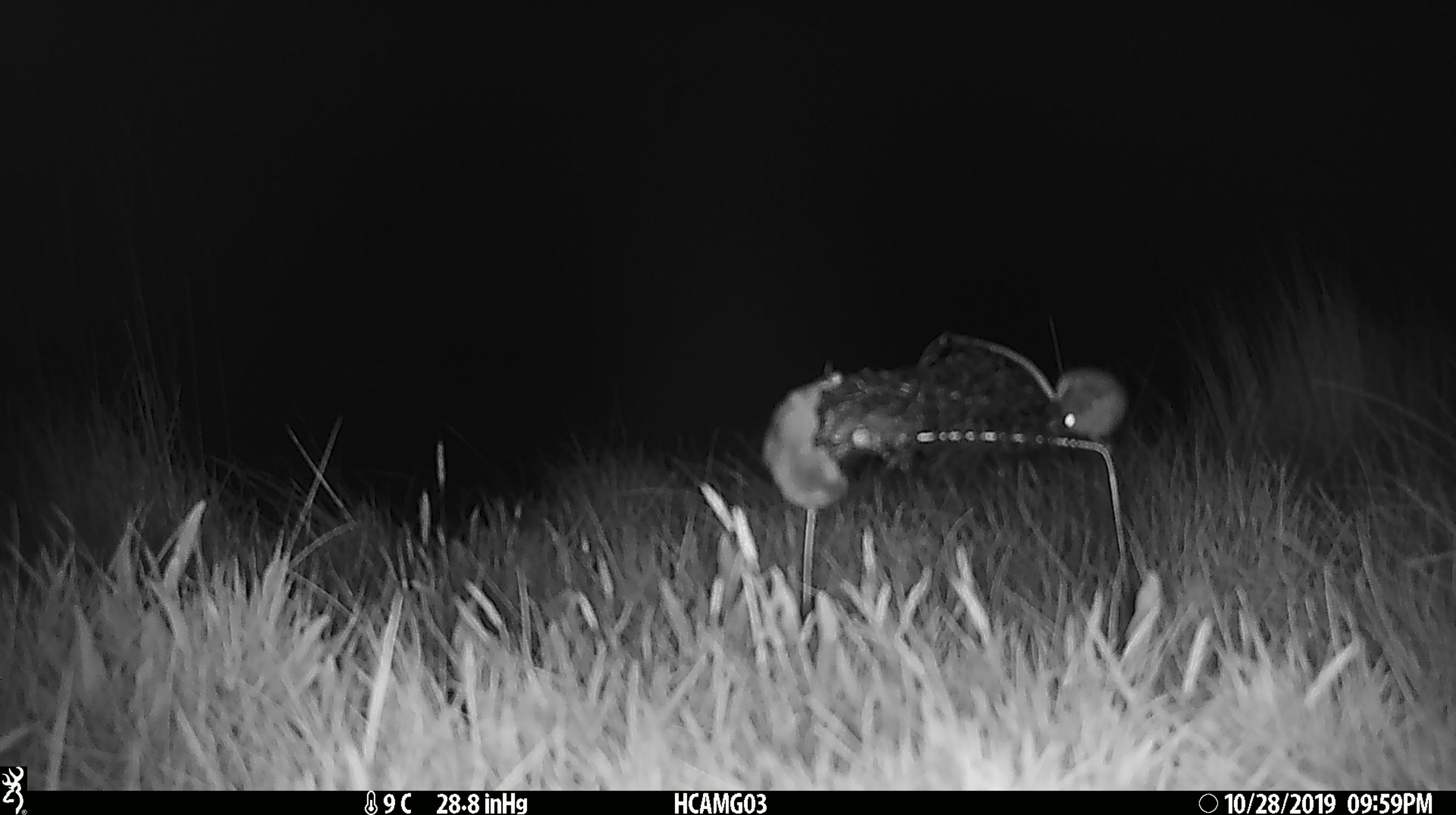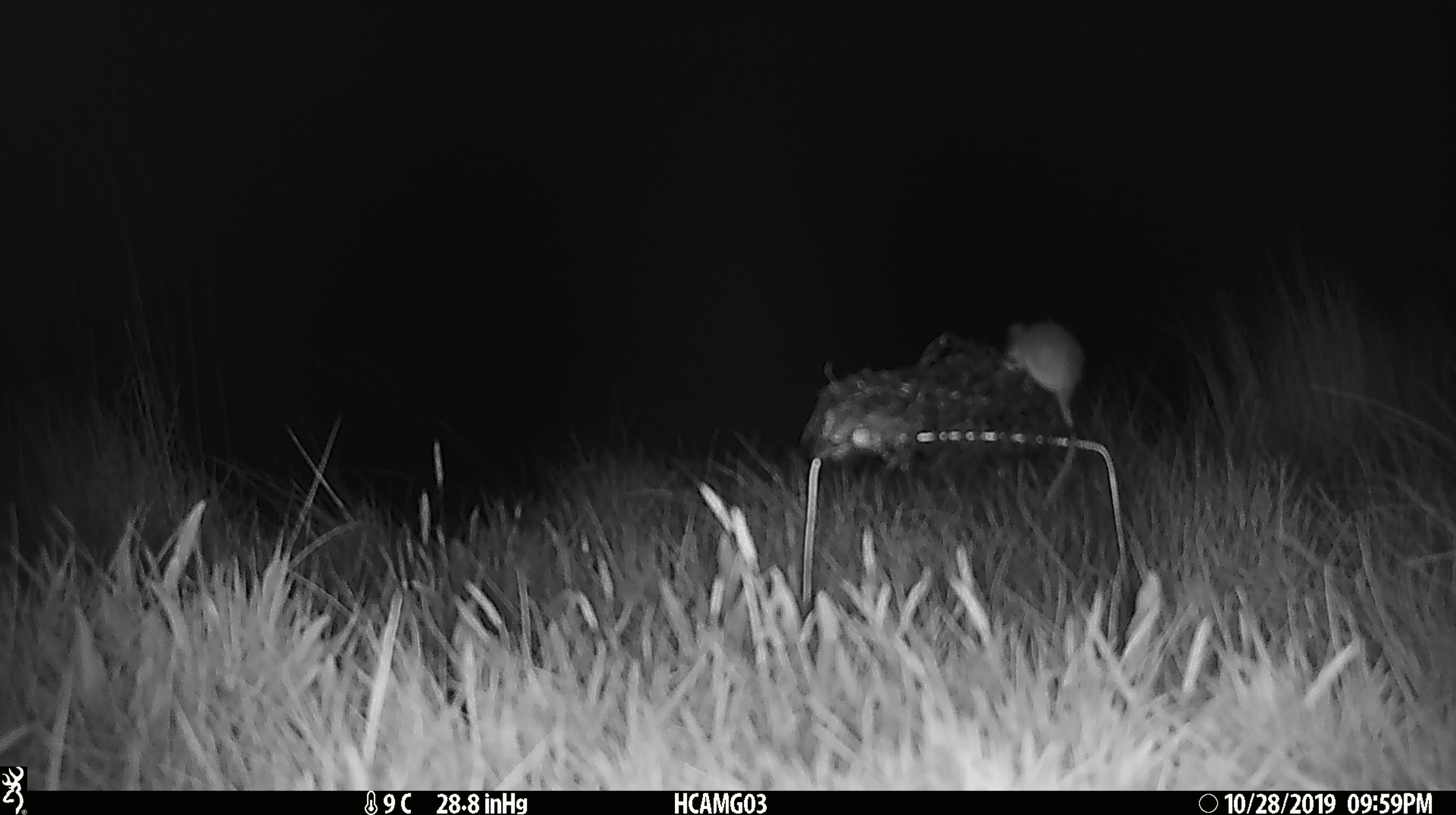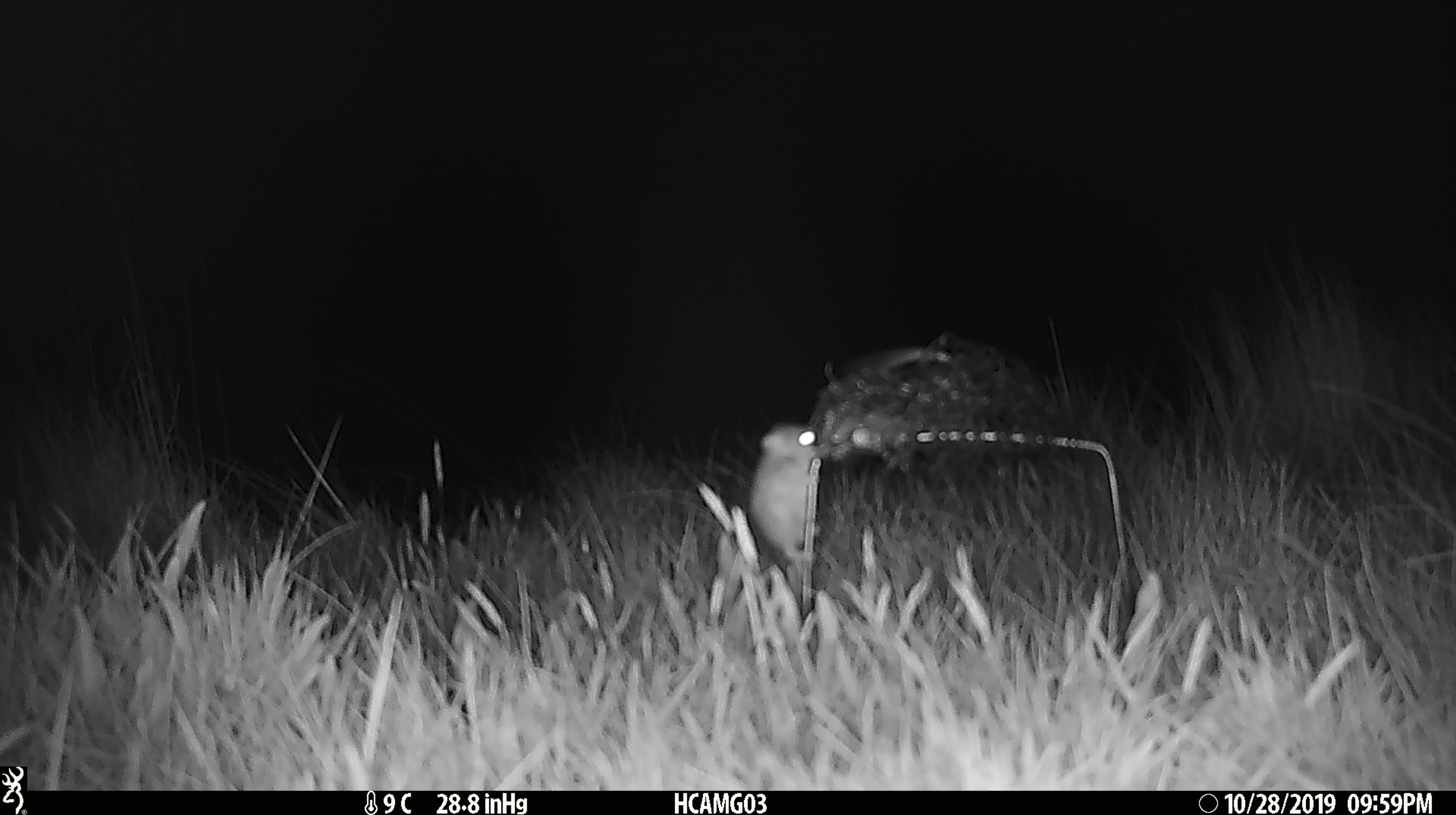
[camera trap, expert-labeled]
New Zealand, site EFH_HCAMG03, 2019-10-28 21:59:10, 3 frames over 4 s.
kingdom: Animalia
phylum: Chordata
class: Mammalia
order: Rodentia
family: Muridae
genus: Mus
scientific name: Mus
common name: mouse